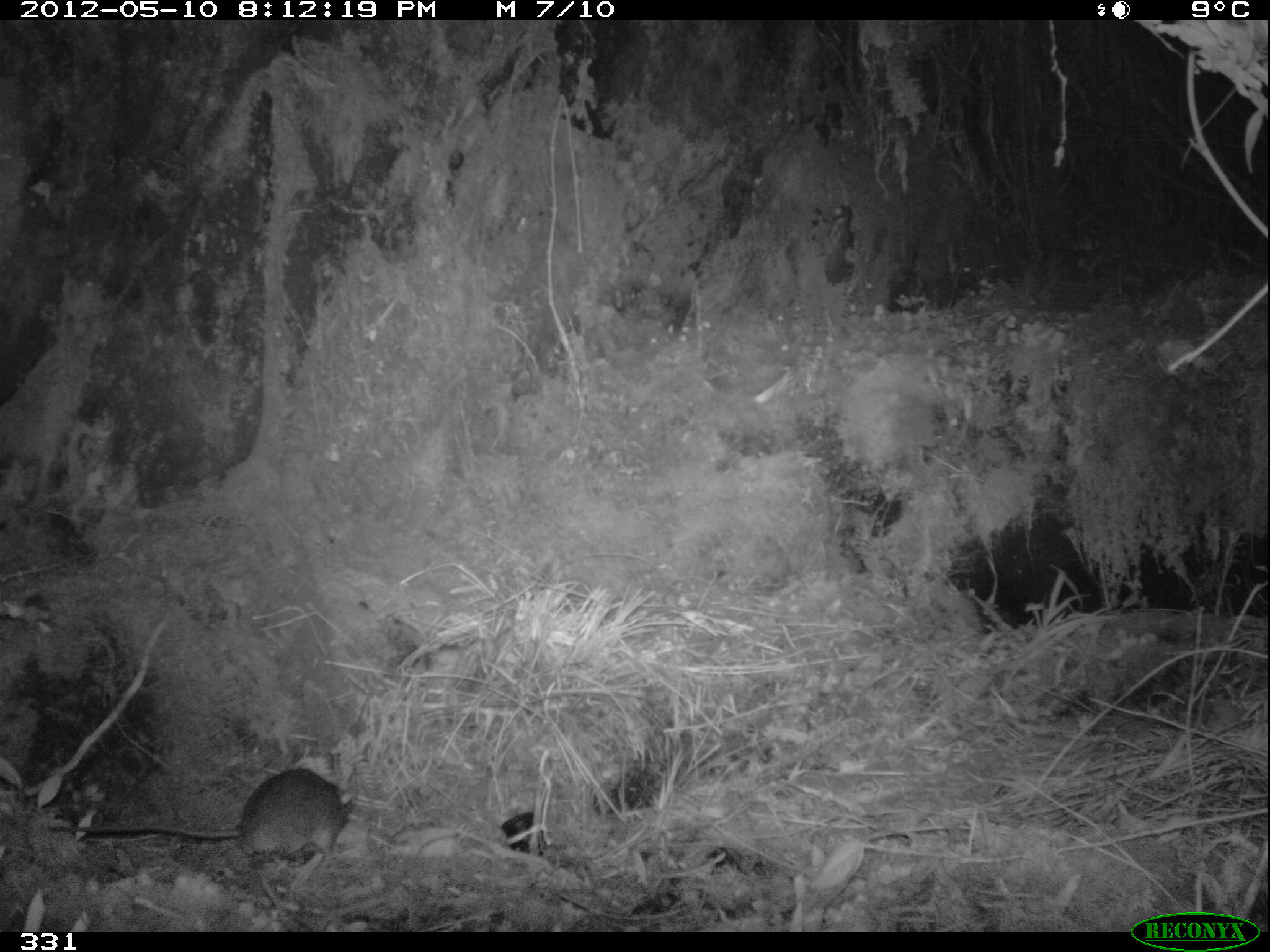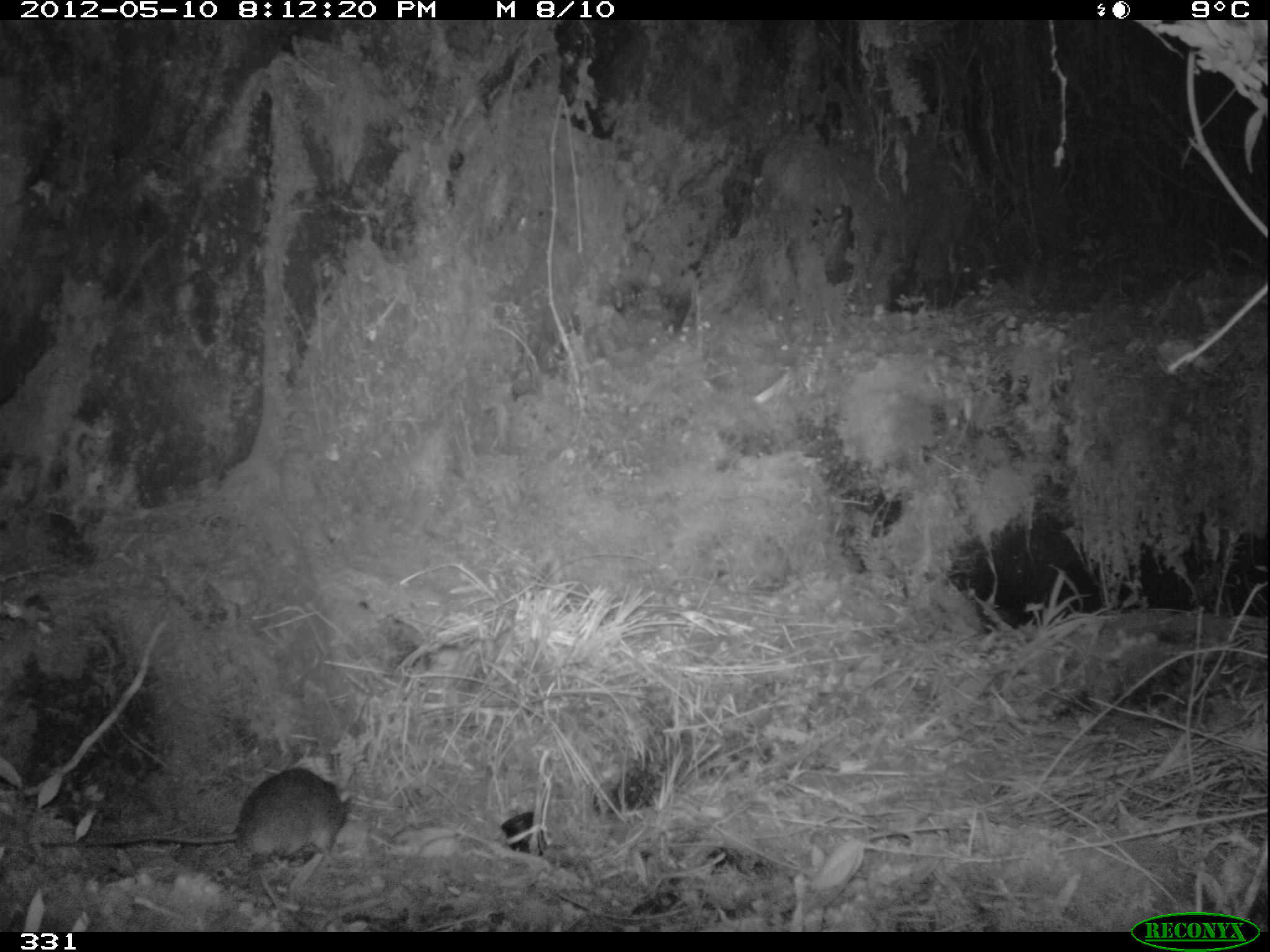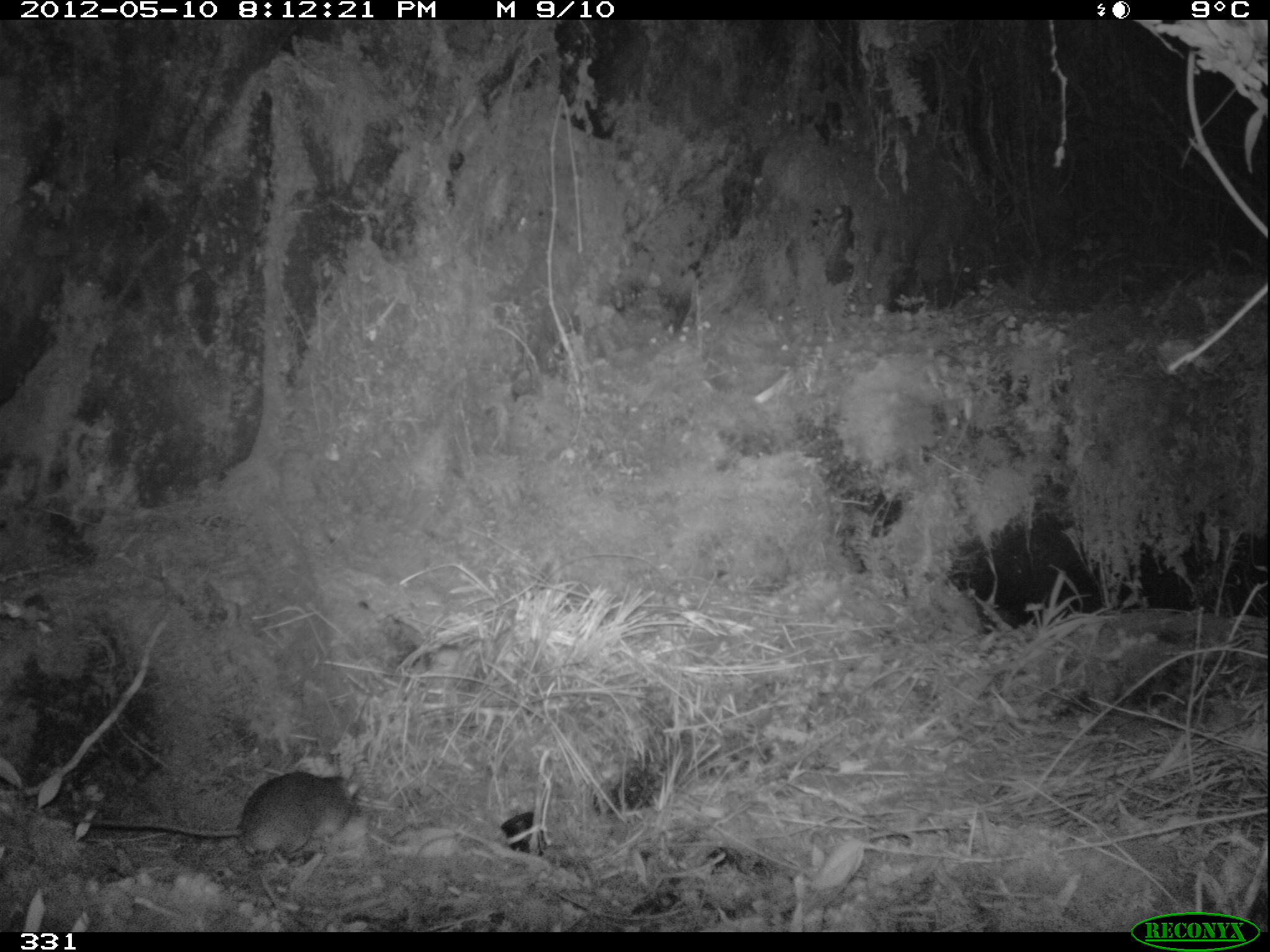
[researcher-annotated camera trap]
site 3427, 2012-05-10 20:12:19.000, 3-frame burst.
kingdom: Animalia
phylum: Chordata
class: Mammalia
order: Rodentia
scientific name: Rodentia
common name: rodents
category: unknown rodent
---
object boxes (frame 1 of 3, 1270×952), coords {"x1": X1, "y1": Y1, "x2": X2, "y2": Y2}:
unknown rodent: {"x1": 45, "y1": 767, "x2": 355, "y2": 860}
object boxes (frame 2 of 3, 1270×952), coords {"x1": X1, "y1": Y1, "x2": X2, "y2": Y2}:
unknown rodent: {"x1": 40, "y1": 766, "x2": 351, "y2": 859}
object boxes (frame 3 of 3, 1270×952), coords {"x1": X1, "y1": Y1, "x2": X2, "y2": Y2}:
unknown rodent: {"x1": 47, "y1": 771, "x2": 359, "y2": 861}